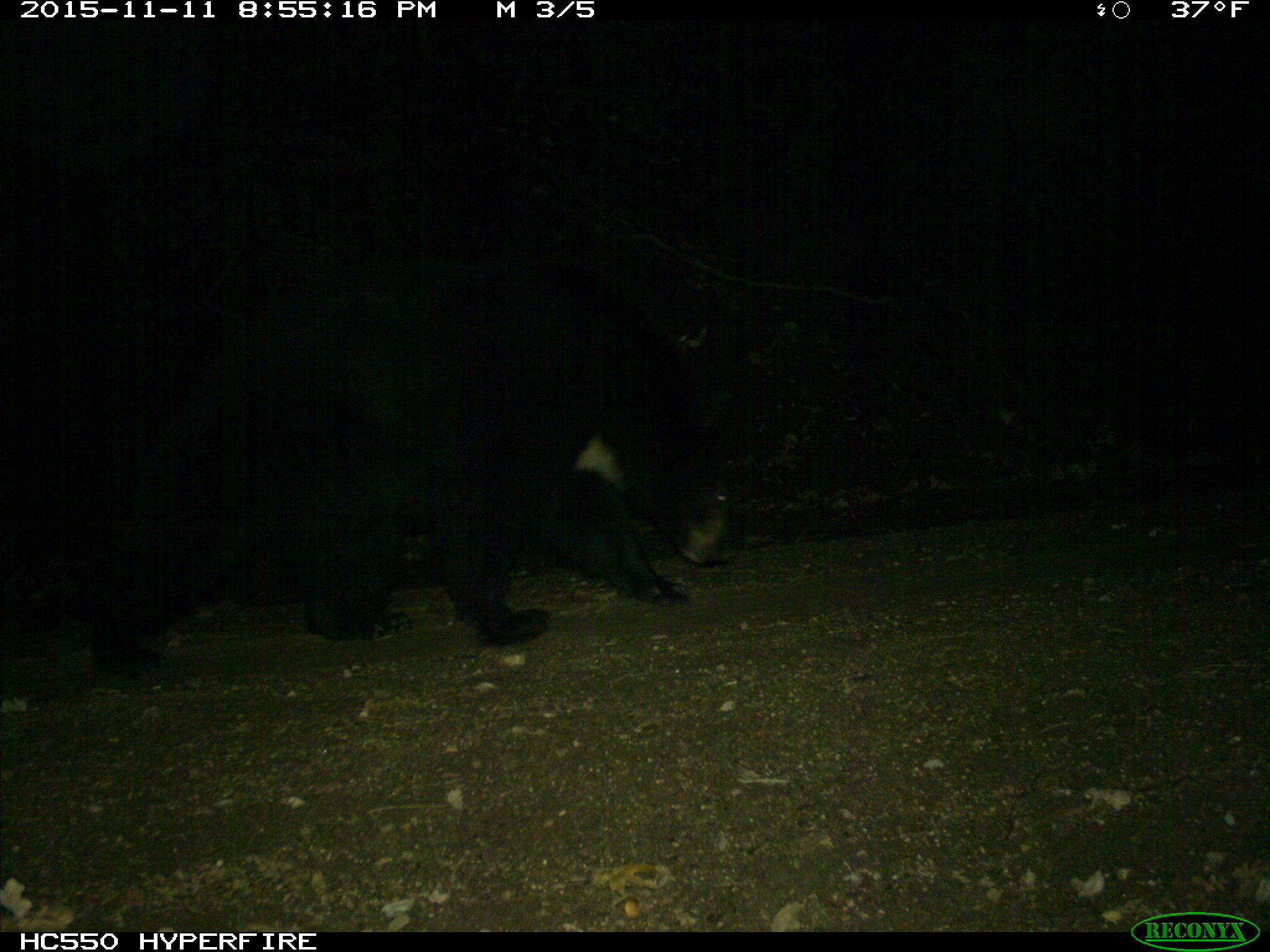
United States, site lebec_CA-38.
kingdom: Animalia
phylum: Chordata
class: Mammalia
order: Carnivora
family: Ursidae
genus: Ursus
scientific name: Ursus americanus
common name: american black bear